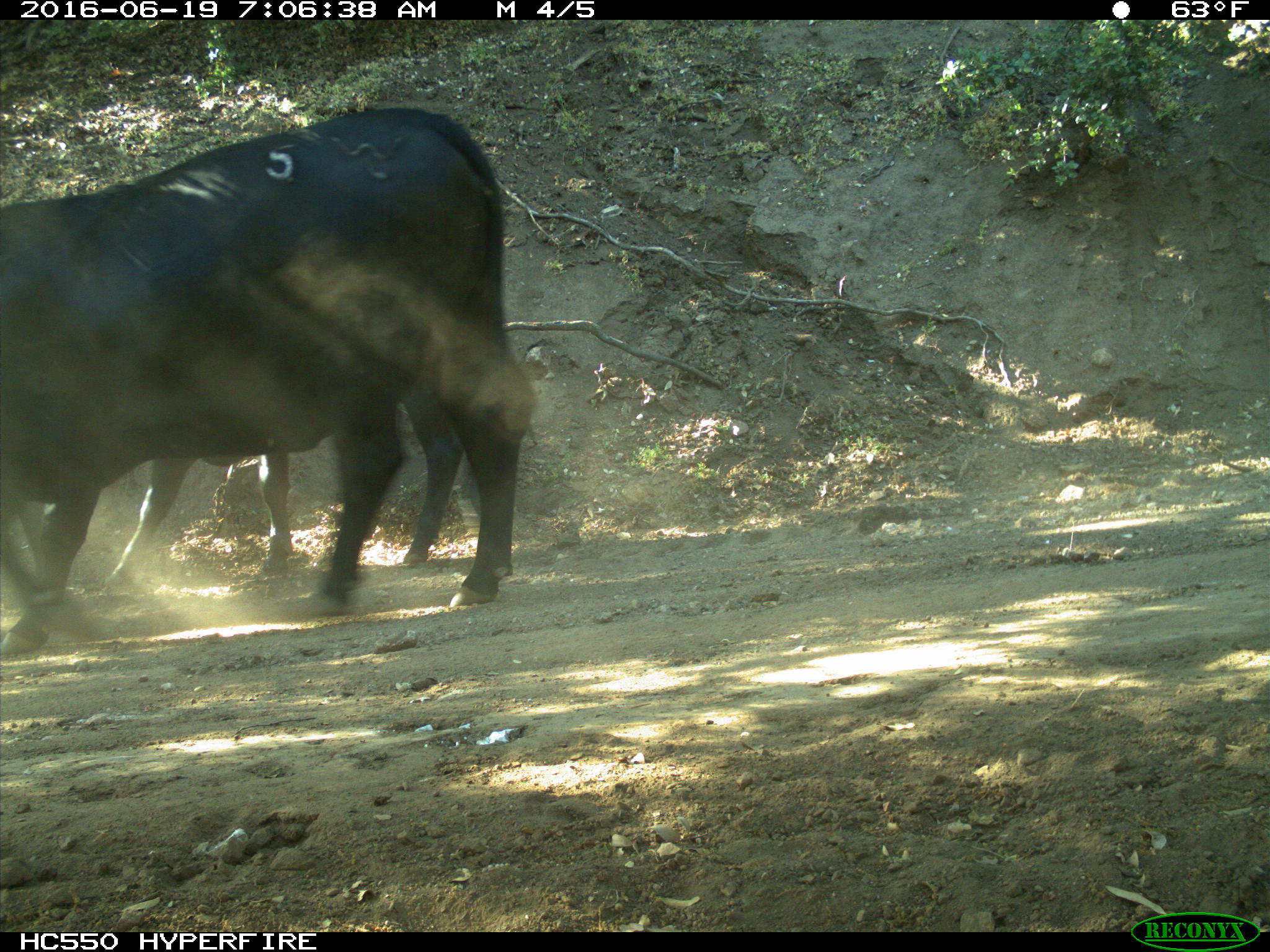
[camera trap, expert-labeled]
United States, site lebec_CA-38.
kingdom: Animalia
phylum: Chordata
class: Mammalia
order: Artiodactyla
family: Bovidae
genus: Bos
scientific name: Bos taurus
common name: domestic cow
Bos taurus (domestic cow).